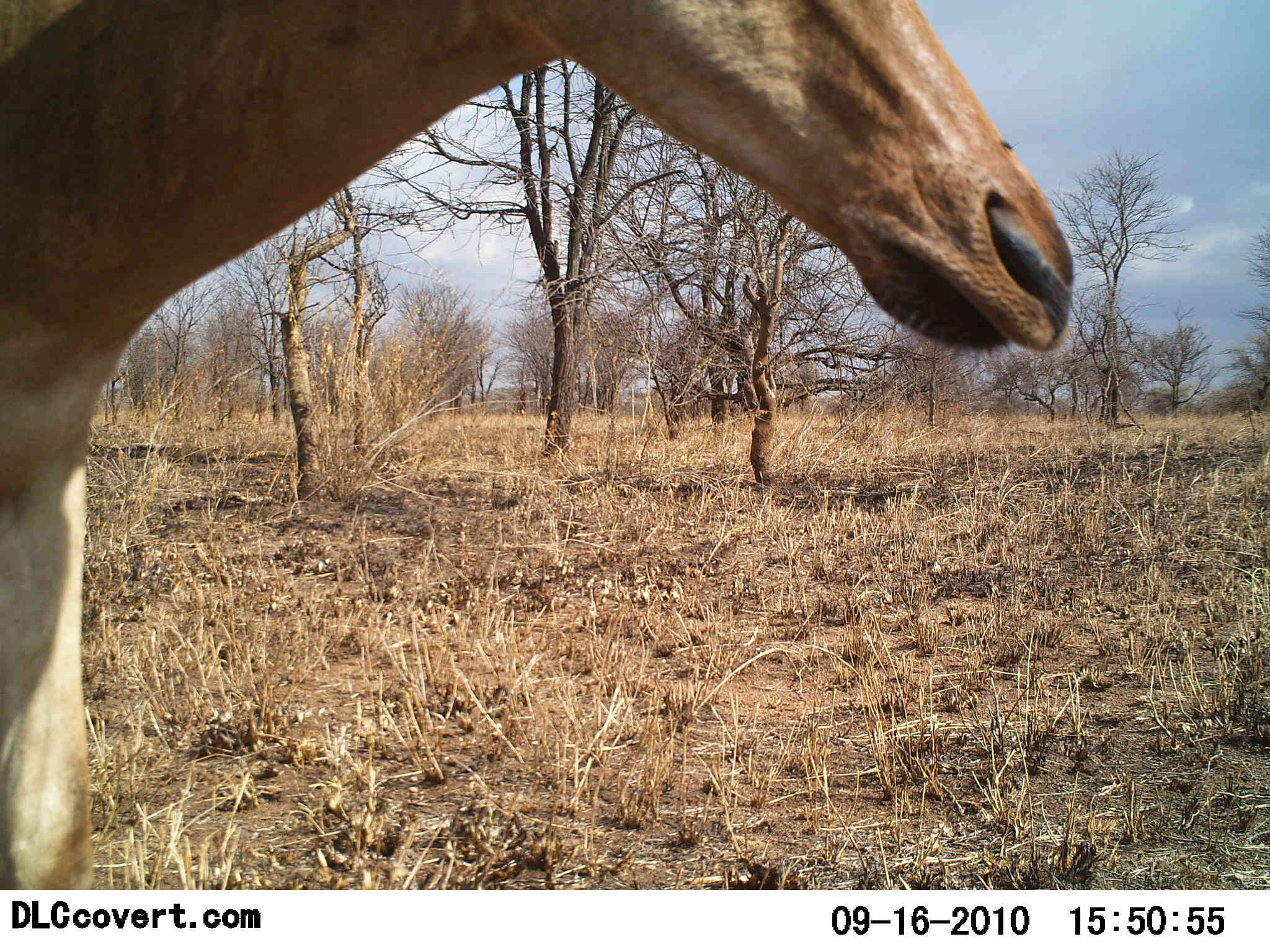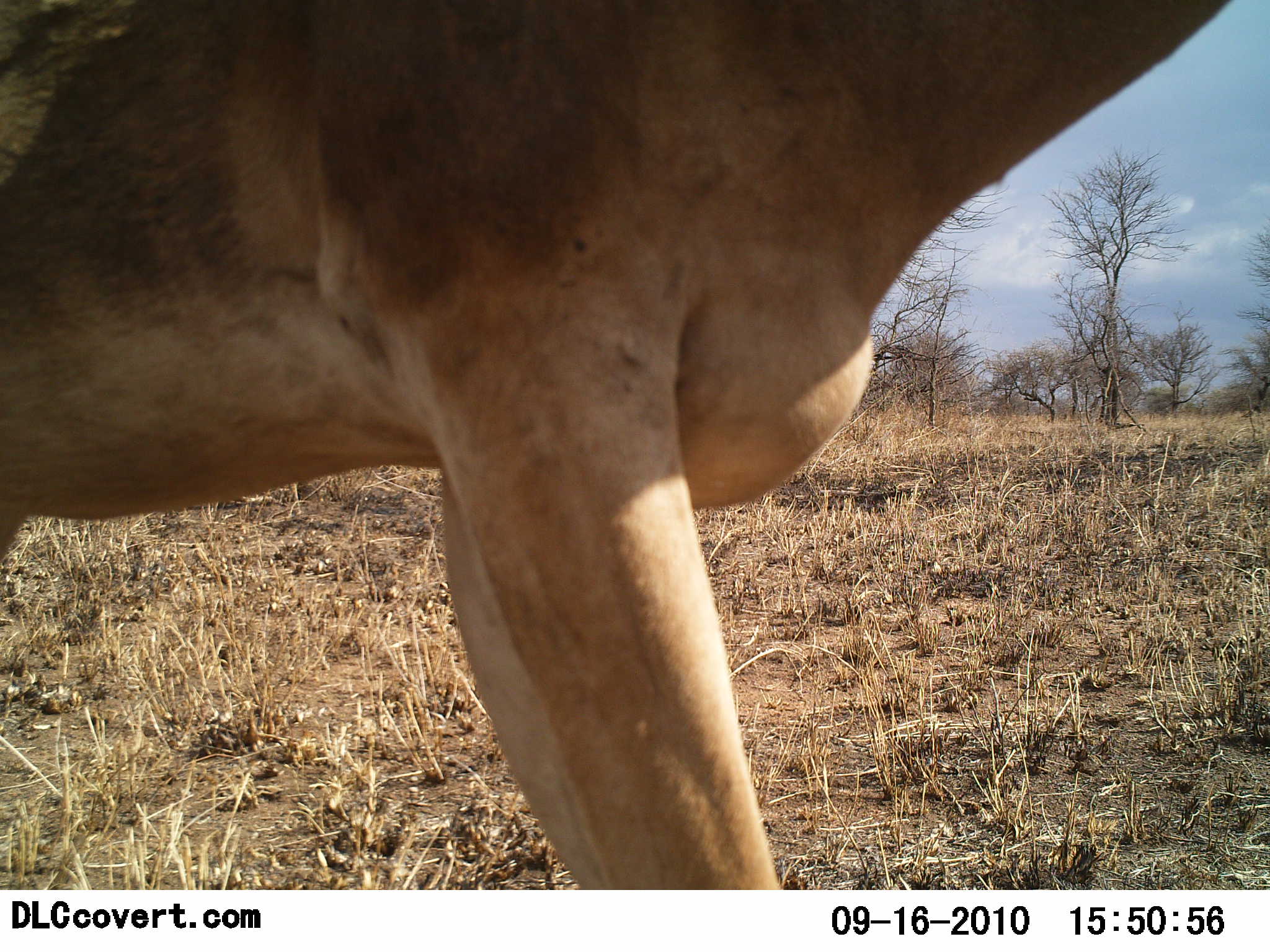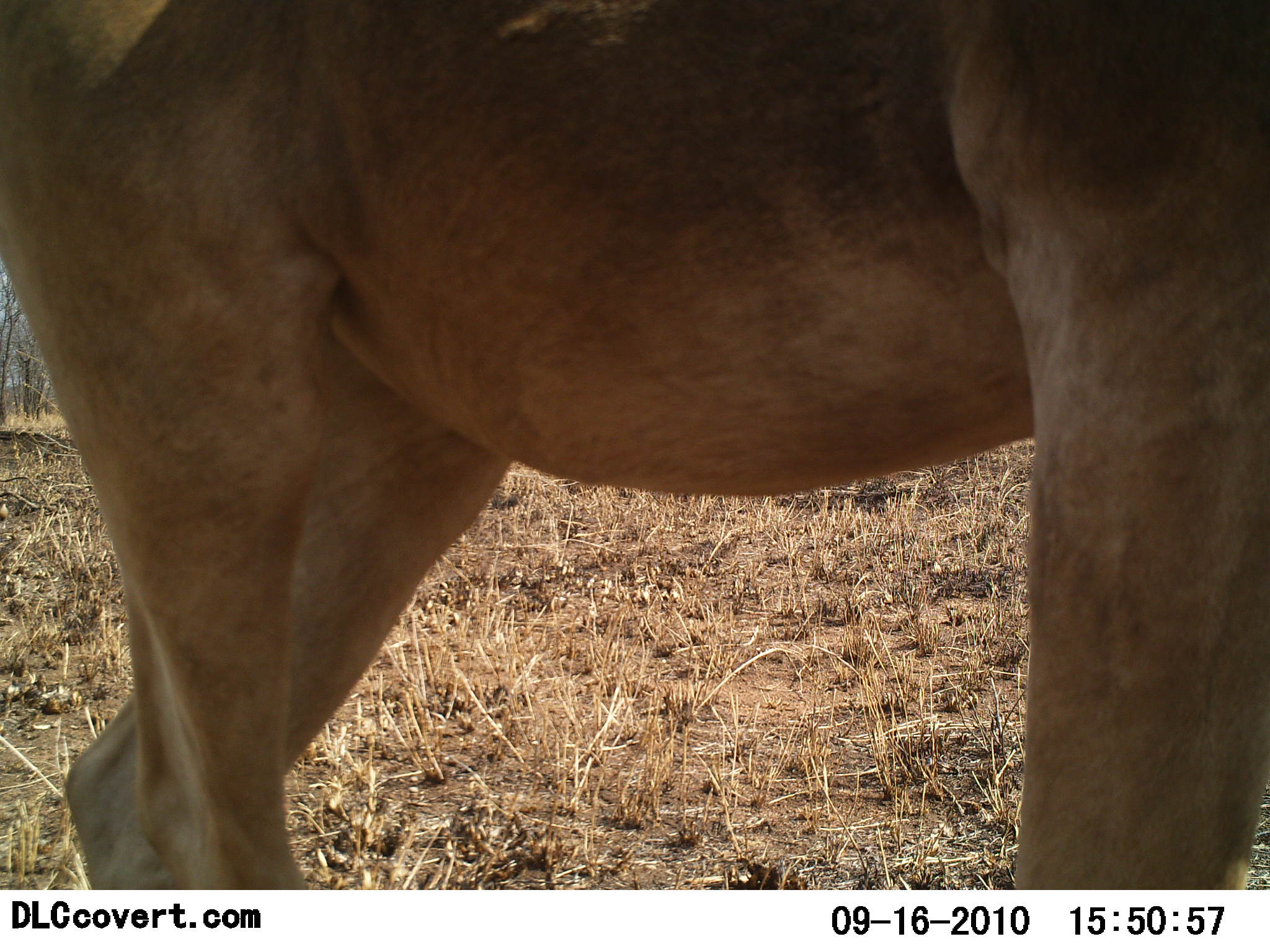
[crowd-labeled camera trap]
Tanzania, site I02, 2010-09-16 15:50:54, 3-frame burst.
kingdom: Animalia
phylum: Chordata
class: Mammalia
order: Artiodactyla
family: Bovidae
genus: Alcelaphus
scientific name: Alcelaphus buselaphus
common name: hartebeest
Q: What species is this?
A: Hartebeest (Alcelaphus buselaphus).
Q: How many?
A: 1.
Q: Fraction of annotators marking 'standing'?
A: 36%.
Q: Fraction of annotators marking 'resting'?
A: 0%.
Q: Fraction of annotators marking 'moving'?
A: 64%.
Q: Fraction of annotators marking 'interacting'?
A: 0%.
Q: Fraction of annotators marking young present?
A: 0%.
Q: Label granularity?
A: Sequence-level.